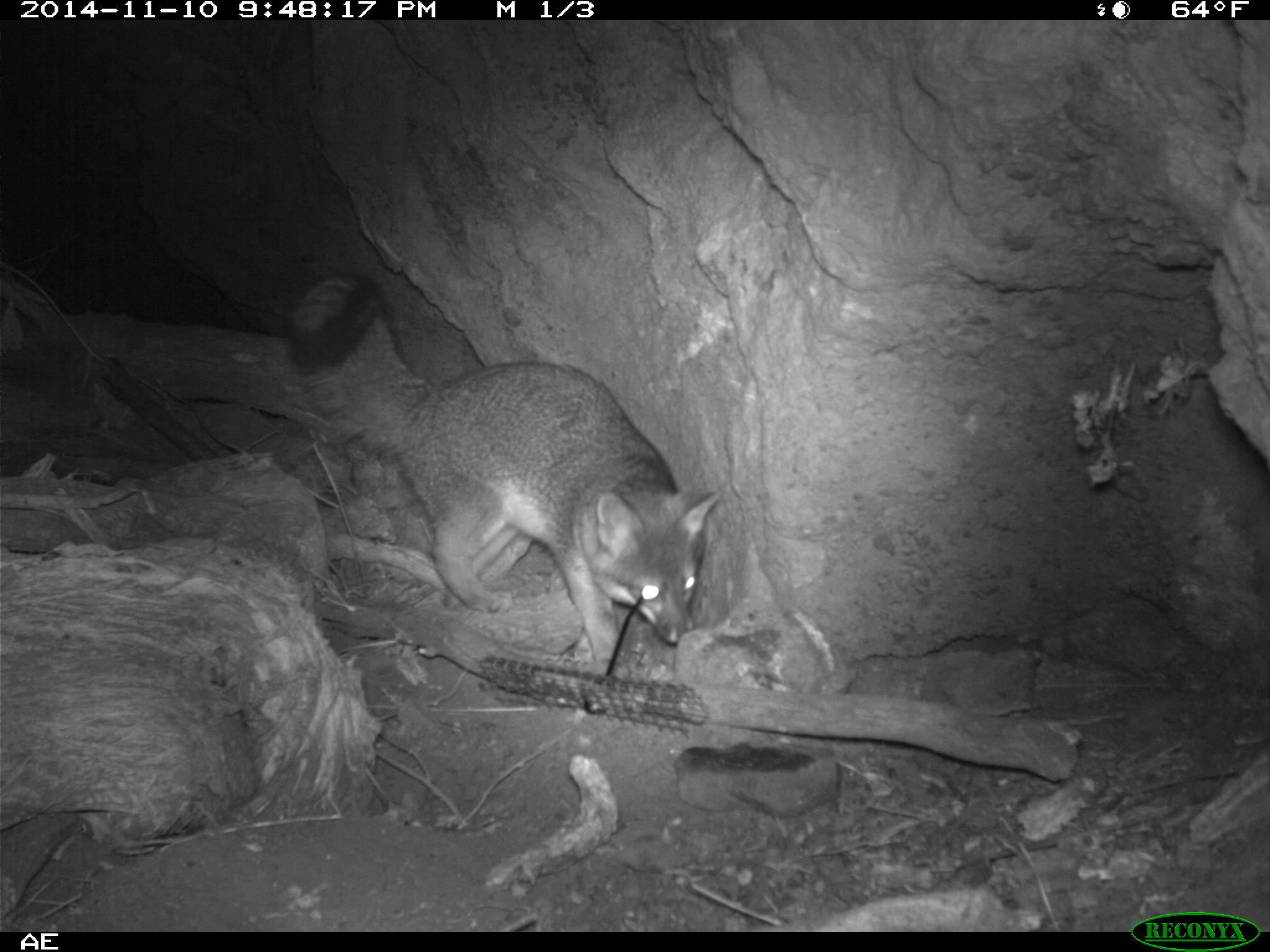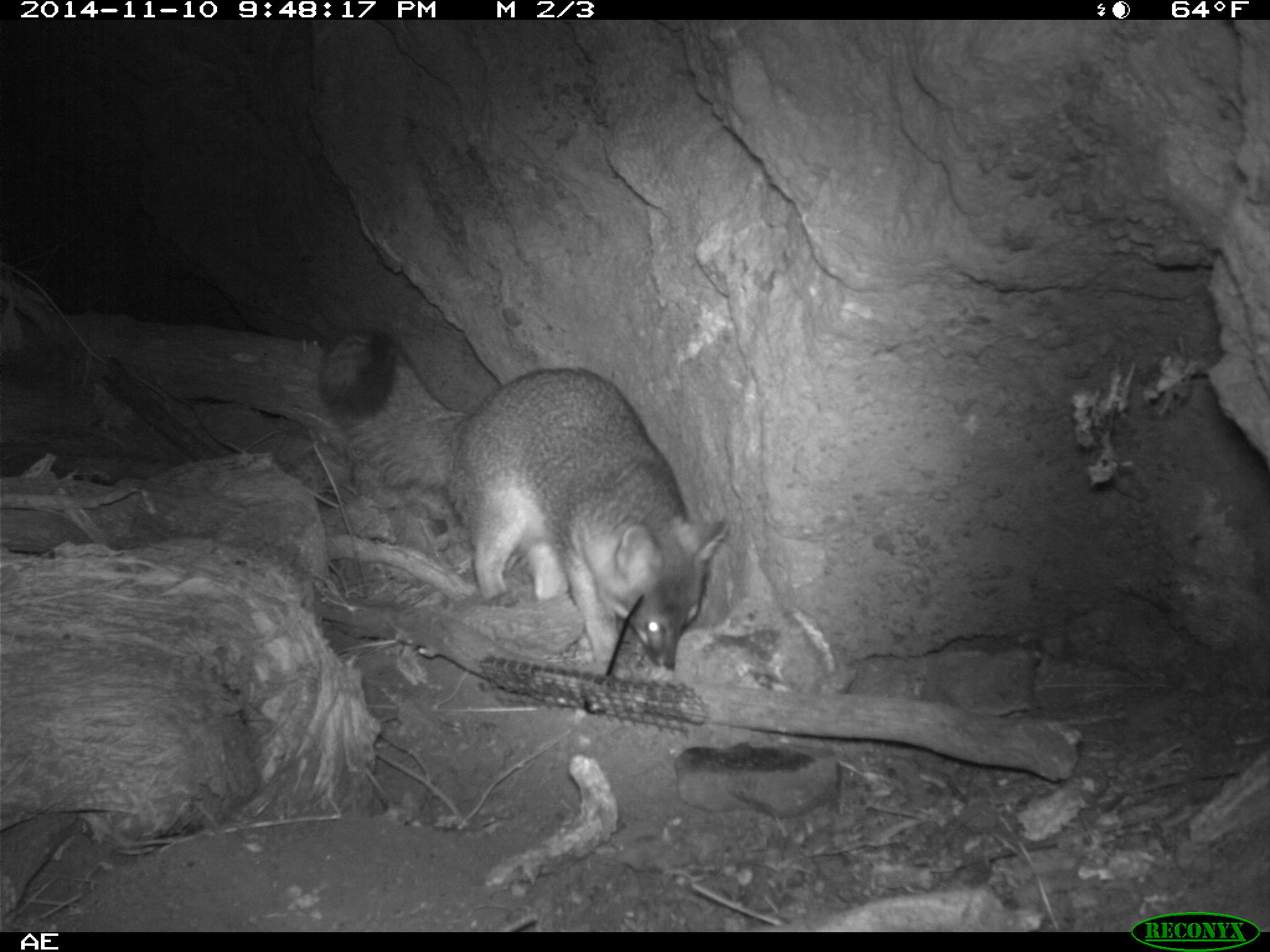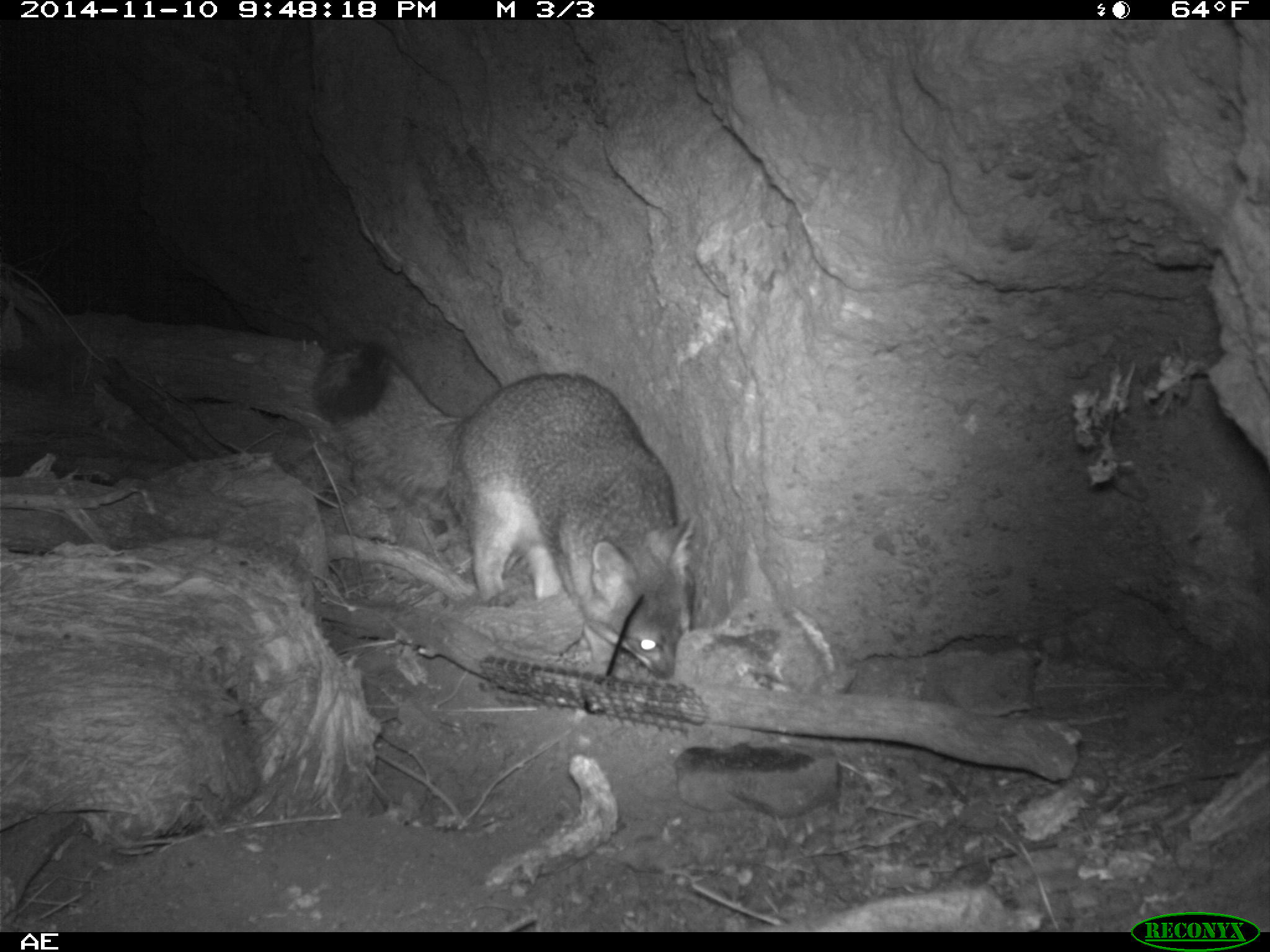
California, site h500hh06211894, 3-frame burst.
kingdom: Animalia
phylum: Chordata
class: Mammalia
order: Carnivora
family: Canidae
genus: Urocyon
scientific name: Urocyon littoralis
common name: island fox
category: fox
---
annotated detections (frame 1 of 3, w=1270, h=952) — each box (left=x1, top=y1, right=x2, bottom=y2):
fox: (left=277, top=268, right=720, bottom=677)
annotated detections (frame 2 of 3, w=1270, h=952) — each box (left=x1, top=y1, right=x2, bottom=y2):
fox: (left=316, top=327, right=728, bottom=677)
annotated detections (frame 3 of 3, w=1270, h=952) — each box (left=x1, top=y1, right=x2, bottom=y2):
fox: (left=312, top=337, right=696, bottom=679)